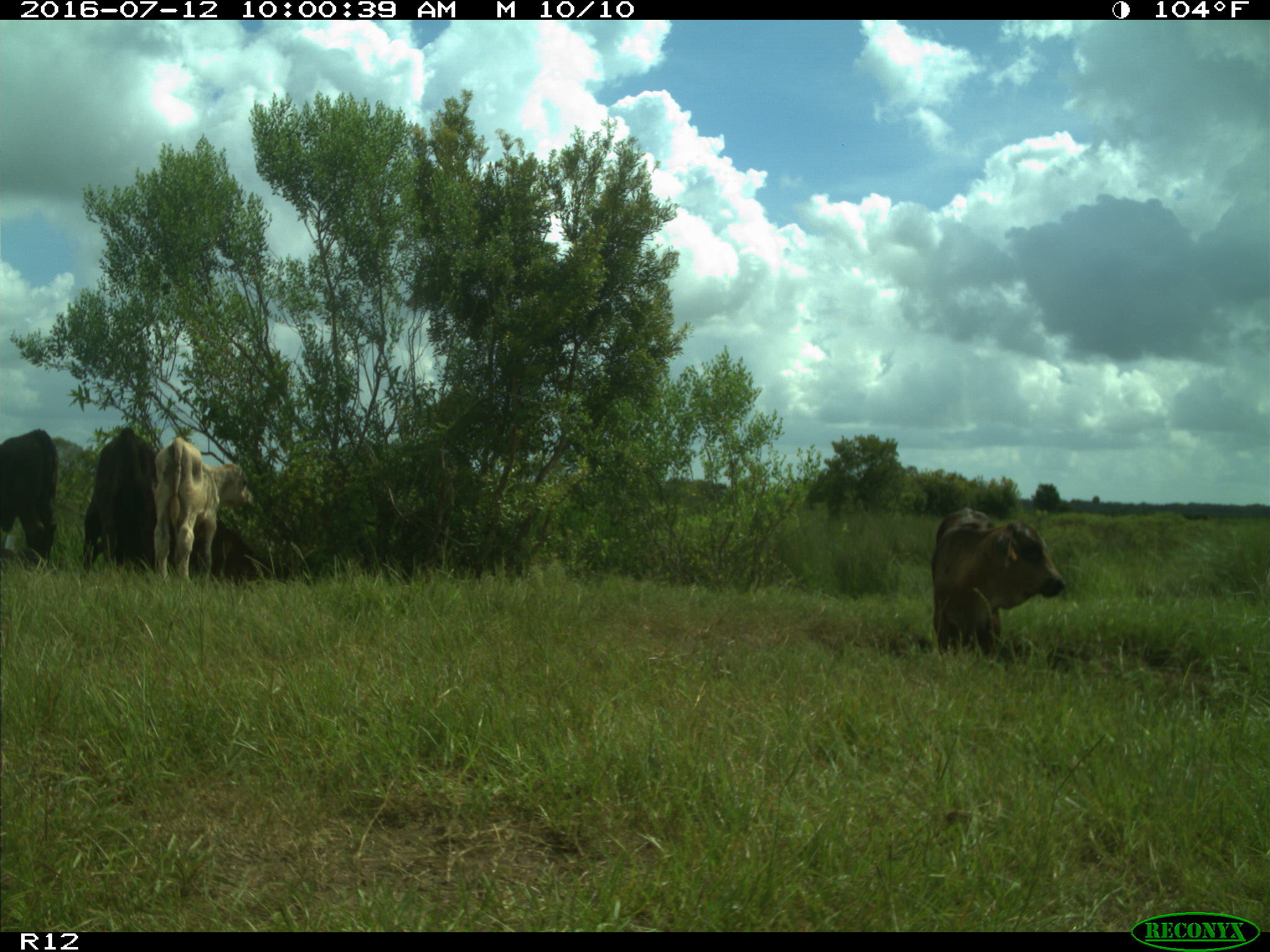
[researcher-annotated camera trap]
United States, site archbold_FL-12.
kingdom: Animalia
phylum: Chordata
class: Mammalia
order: Artiodactyla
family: Bovidae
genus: Bos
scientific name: Bos taurus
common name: domestic cow